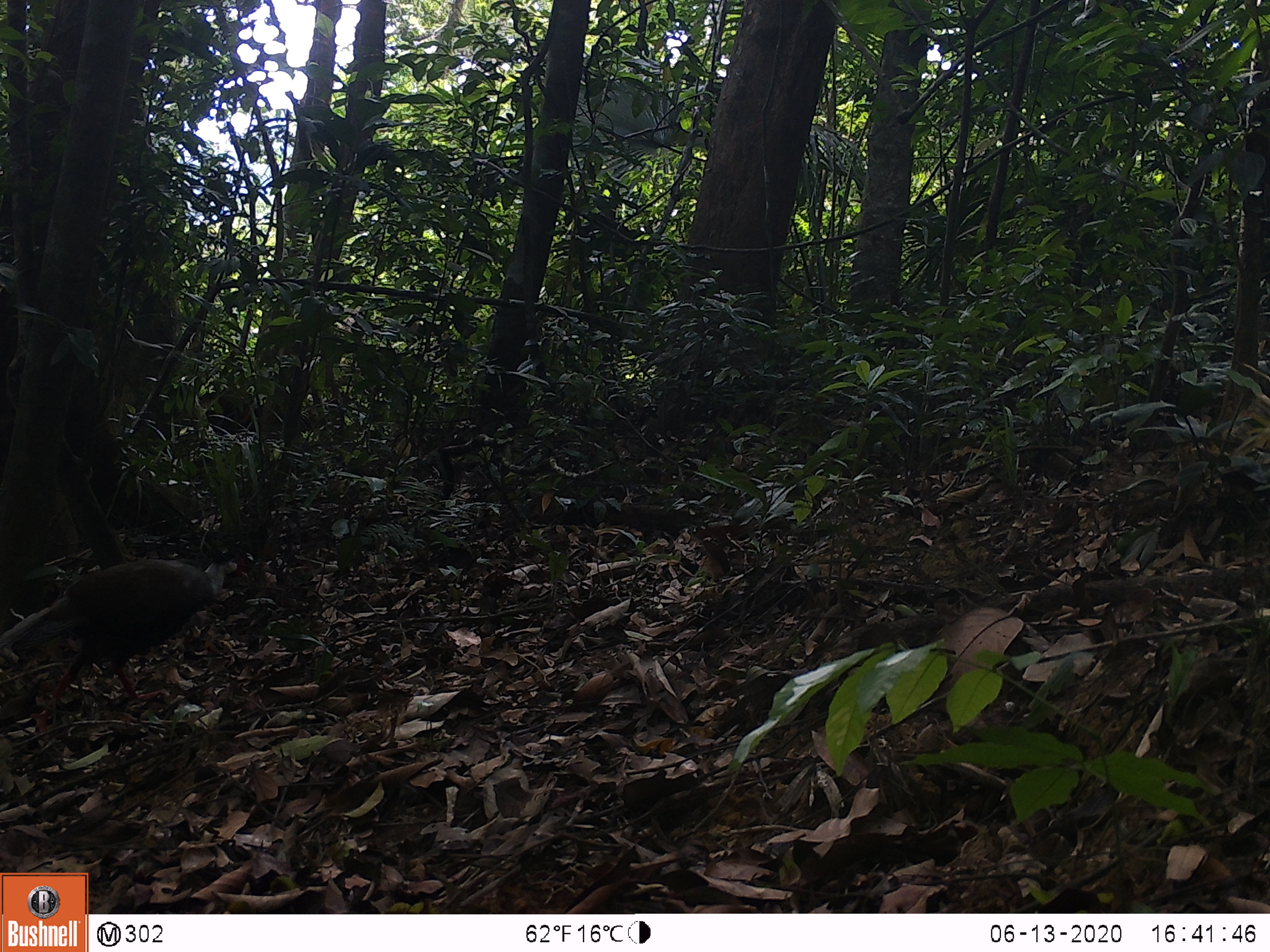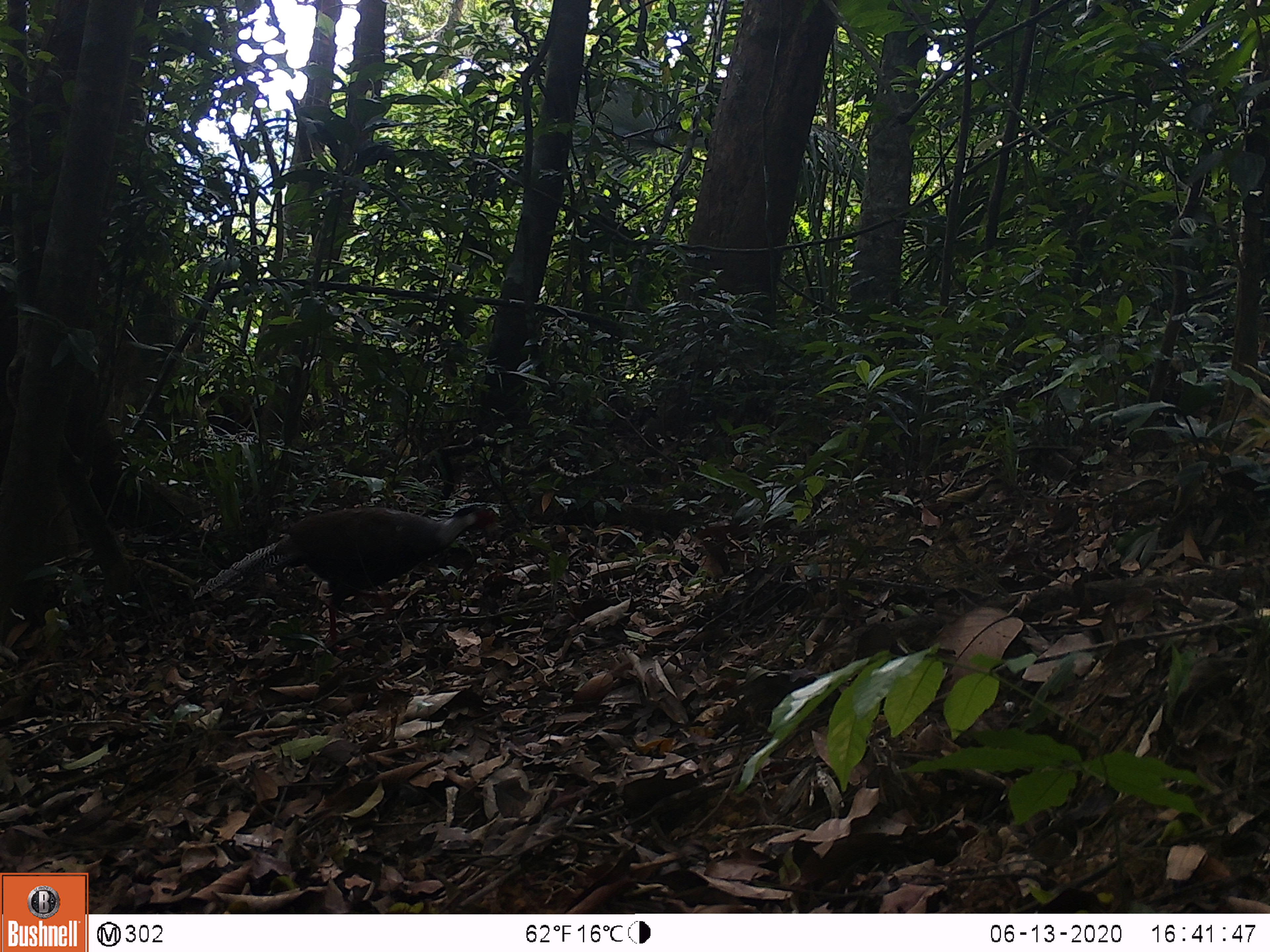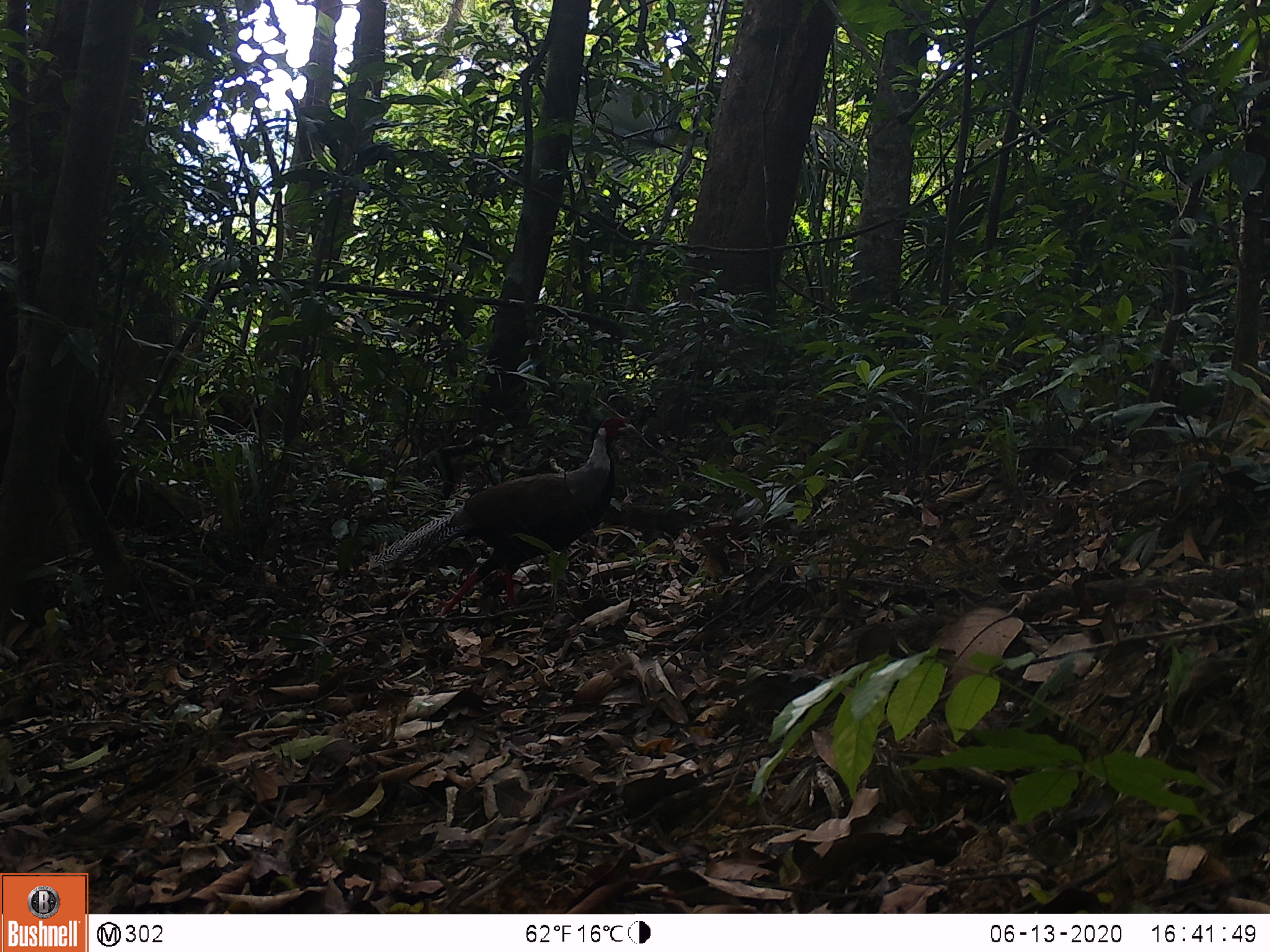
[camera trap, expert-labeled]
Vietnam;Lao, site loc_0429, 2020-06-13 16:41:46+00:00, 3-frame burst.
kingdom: Animalia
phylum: Chordata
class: Aves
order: Galliformes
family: Phasianidae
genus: Lophura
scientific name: Lophura nycthemera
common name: silver pheasant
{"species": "silver pheasant (Lophura nycthemera)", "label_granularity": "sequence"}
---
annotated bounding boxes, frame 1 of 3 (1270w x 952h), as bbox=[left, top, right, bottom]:
silver pheasant: bbox=[0, 550, 251, 733]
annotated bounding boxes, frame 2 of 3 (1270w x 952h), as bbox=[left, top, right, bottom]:
silver pheasant: bbox=[192, 501, 501, 652]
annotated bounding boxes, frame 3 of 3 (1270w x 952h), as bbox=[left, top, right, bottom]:
silver pheasant: bbox=[367, 415, 638, 617]